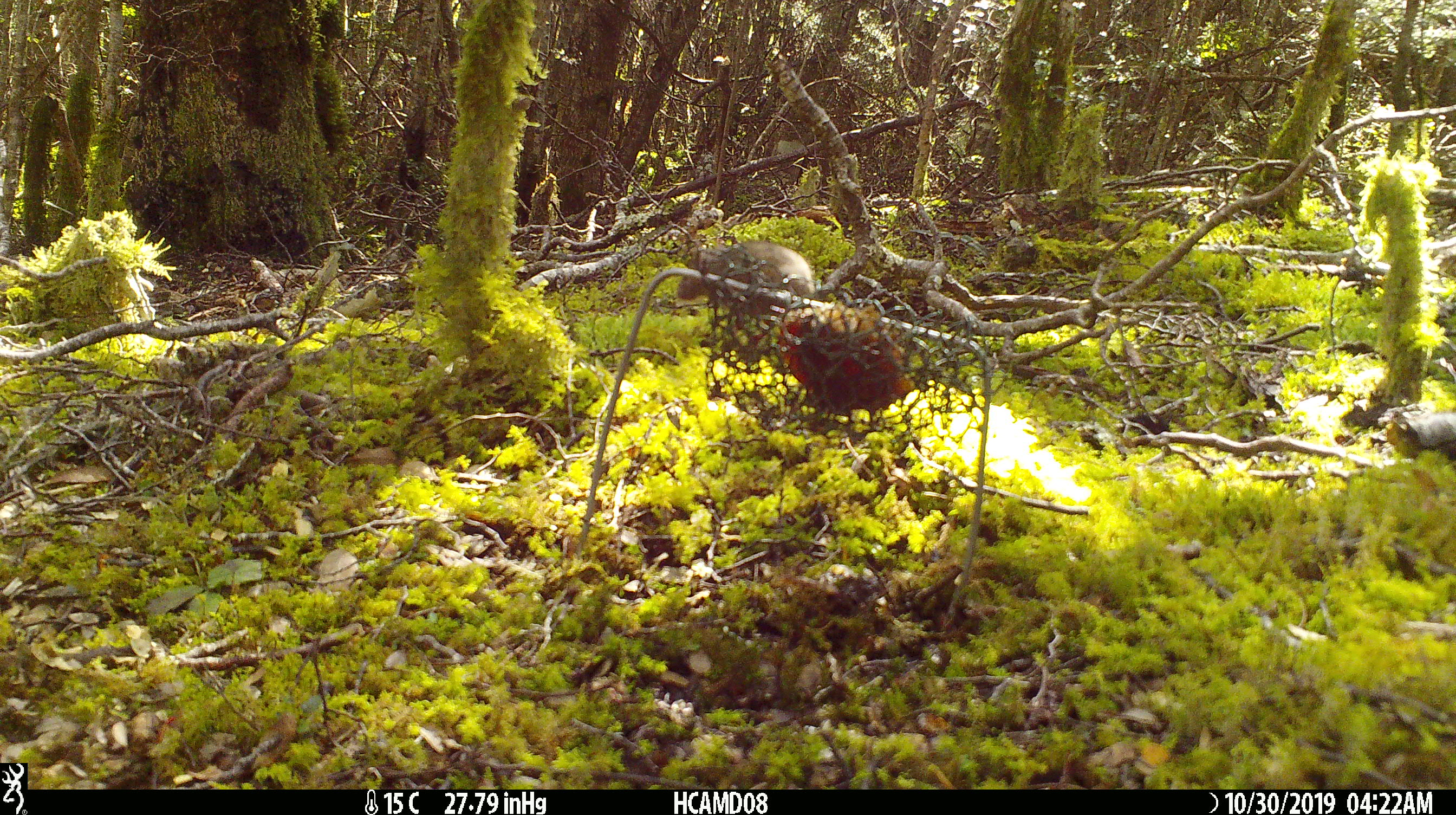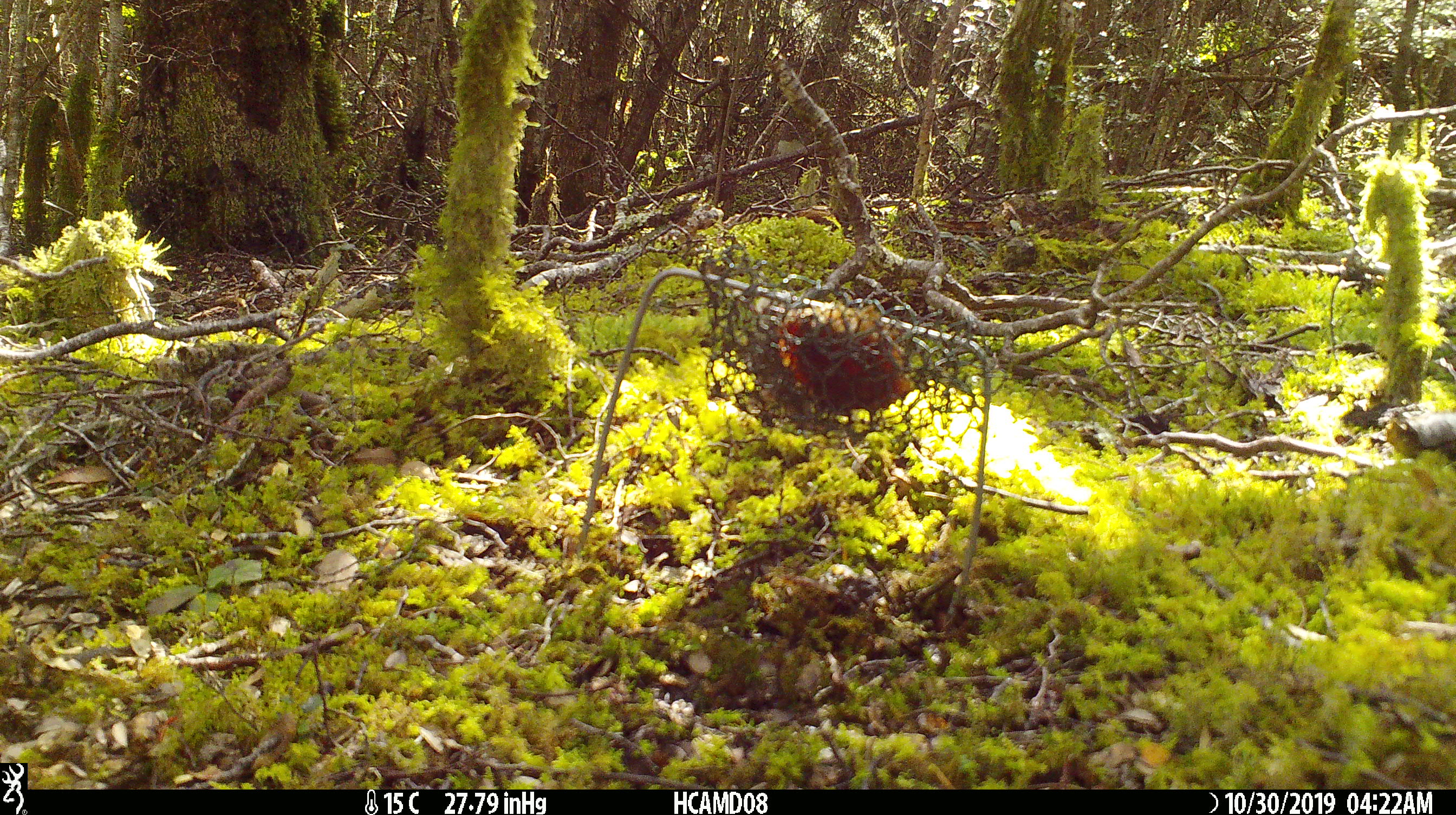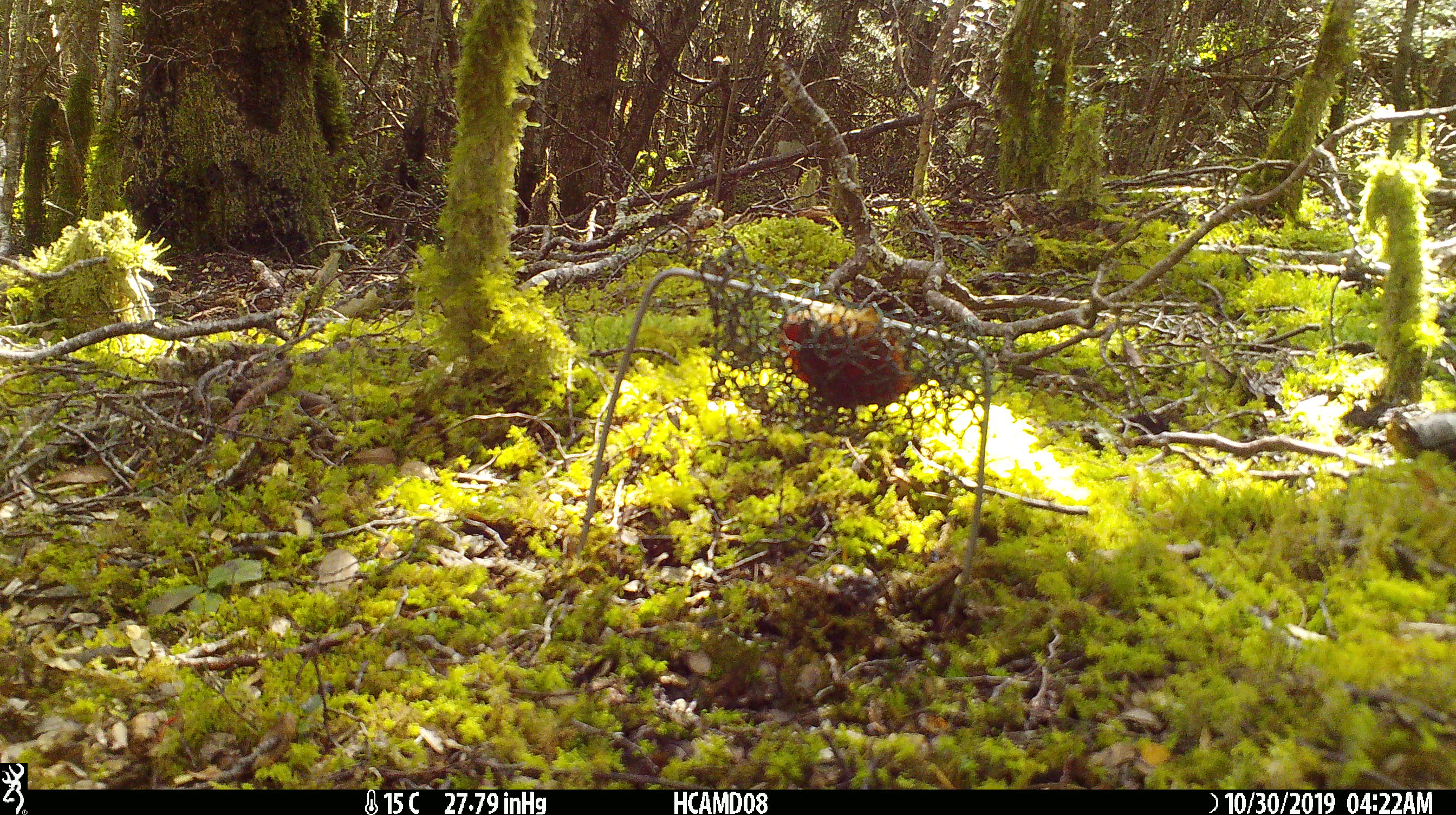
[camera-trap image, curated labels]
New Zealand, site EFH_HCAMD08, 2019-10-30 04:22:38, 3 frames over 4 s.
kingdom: Animalia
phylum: Chordata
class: Mammalia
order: Rodentia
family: Muridae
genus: Mus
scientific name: Mus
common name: mouse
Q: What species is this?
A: Mouse (Mus).